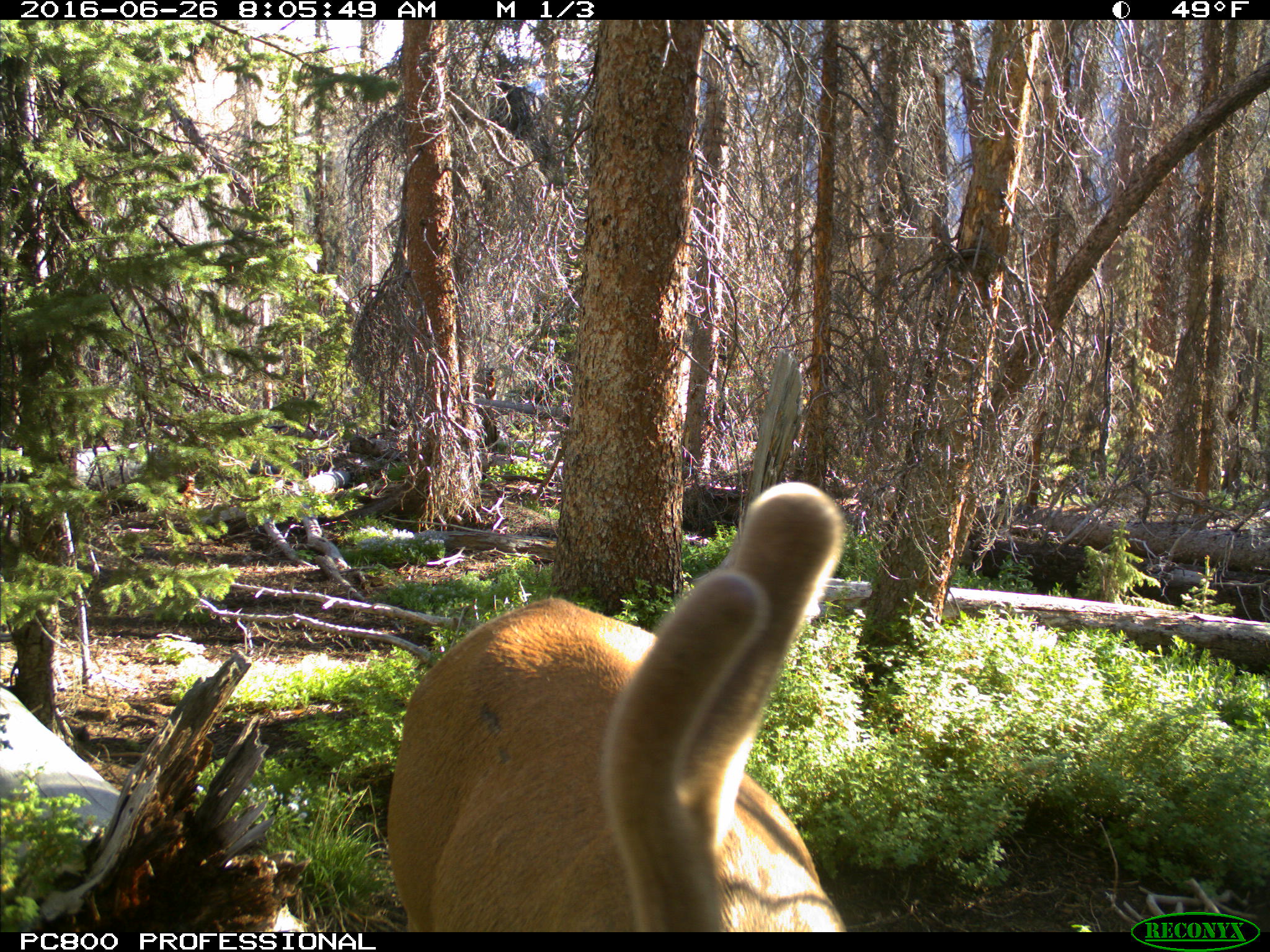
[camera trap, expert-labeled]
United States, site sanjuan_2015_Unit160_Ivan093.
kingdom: Animalia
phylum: Chordata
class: Mammalia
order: Artiodactyla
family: Cervidae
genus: Cervus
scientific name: Cervus elaphus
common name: red deer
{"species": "Cervus elaphus (red deer)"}